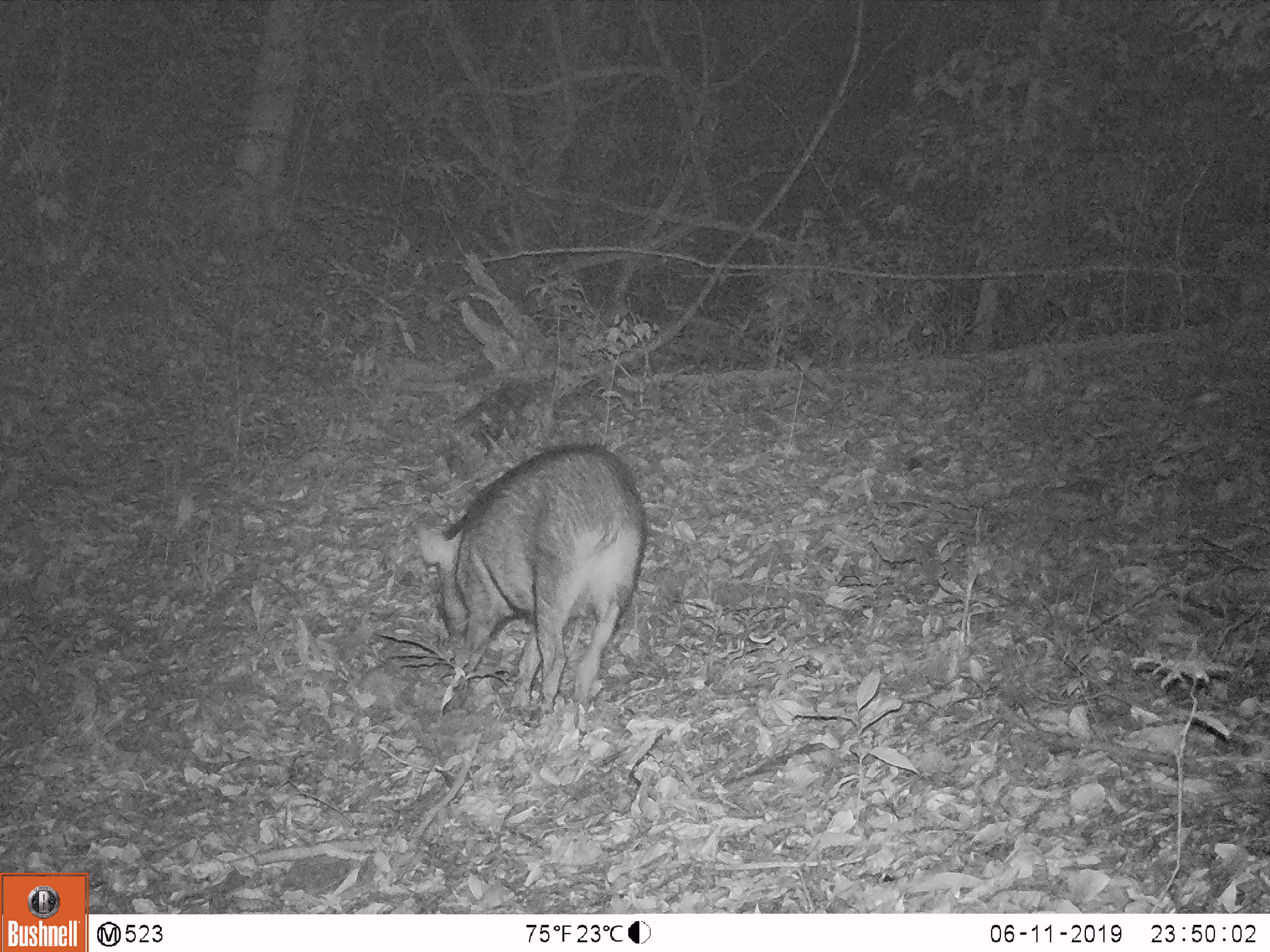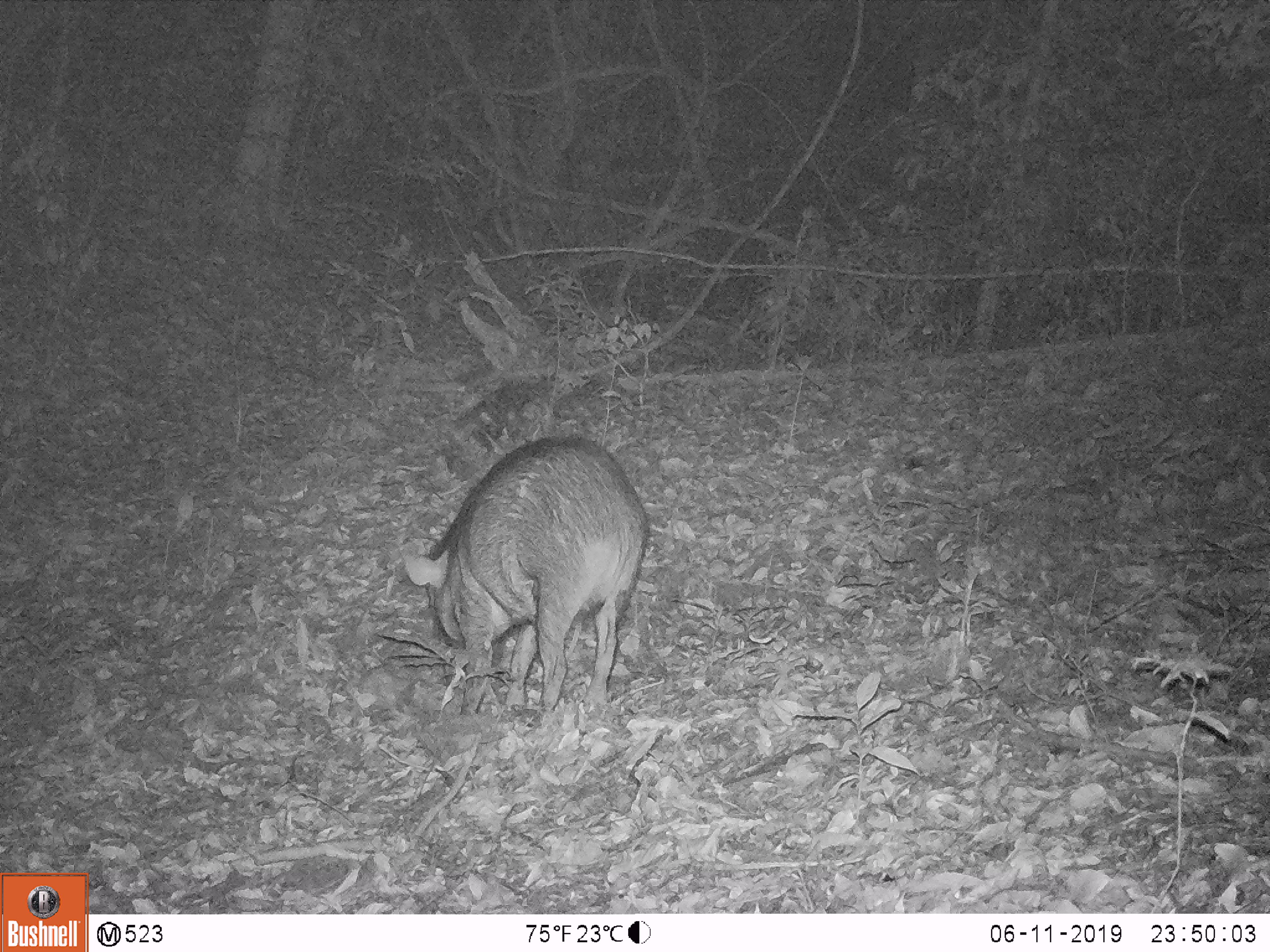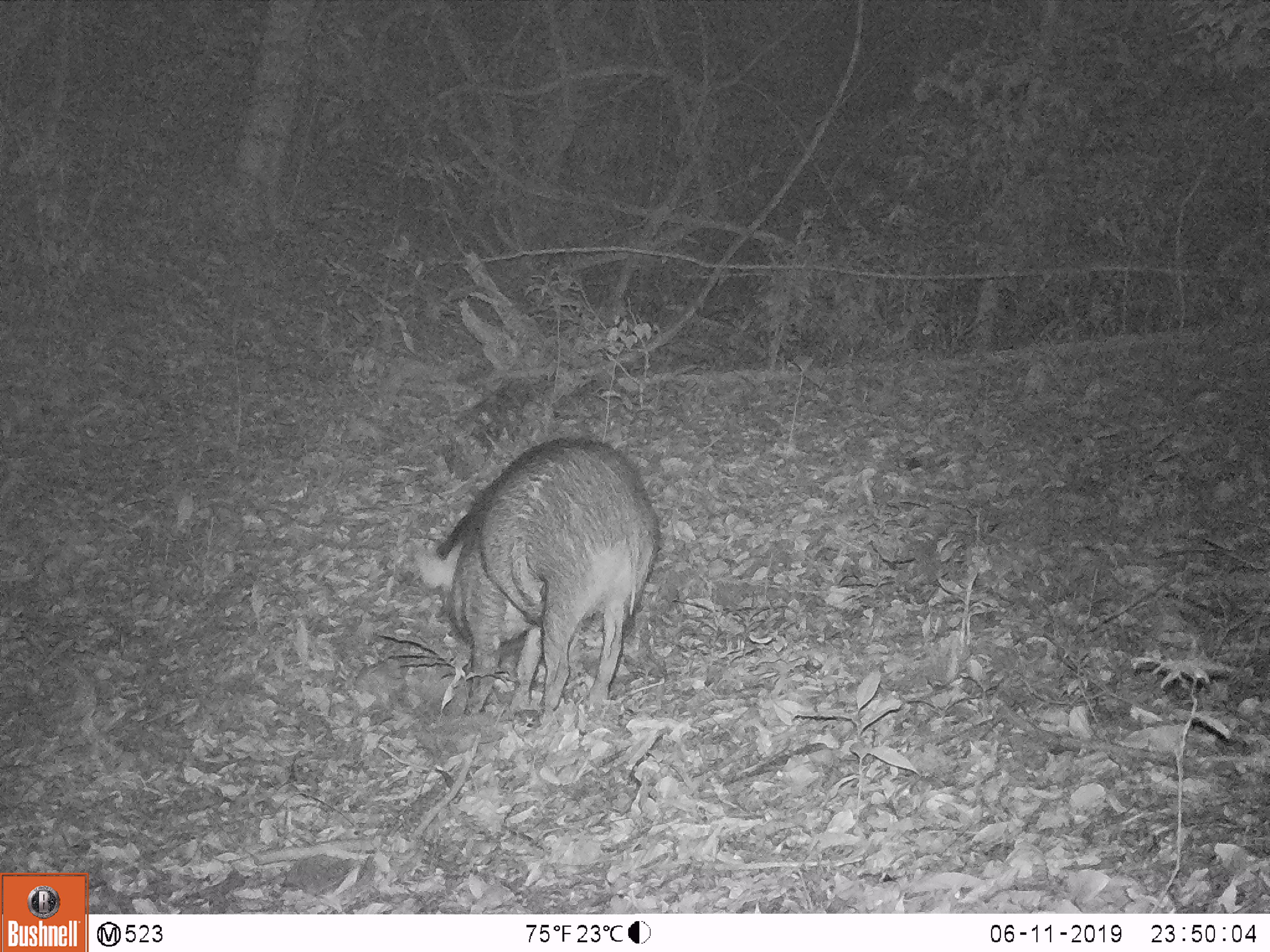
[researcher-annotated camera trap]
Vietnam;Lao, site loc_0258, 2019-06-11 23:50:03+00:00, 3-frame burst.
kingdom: Animalia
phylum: Chordata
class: Mammalia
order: Artiodactyla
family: Suidae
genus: Sus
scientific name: Sus scrofa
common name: eurasian wild pig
Eurasian wild pig (Sus scrofa). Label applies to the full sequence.